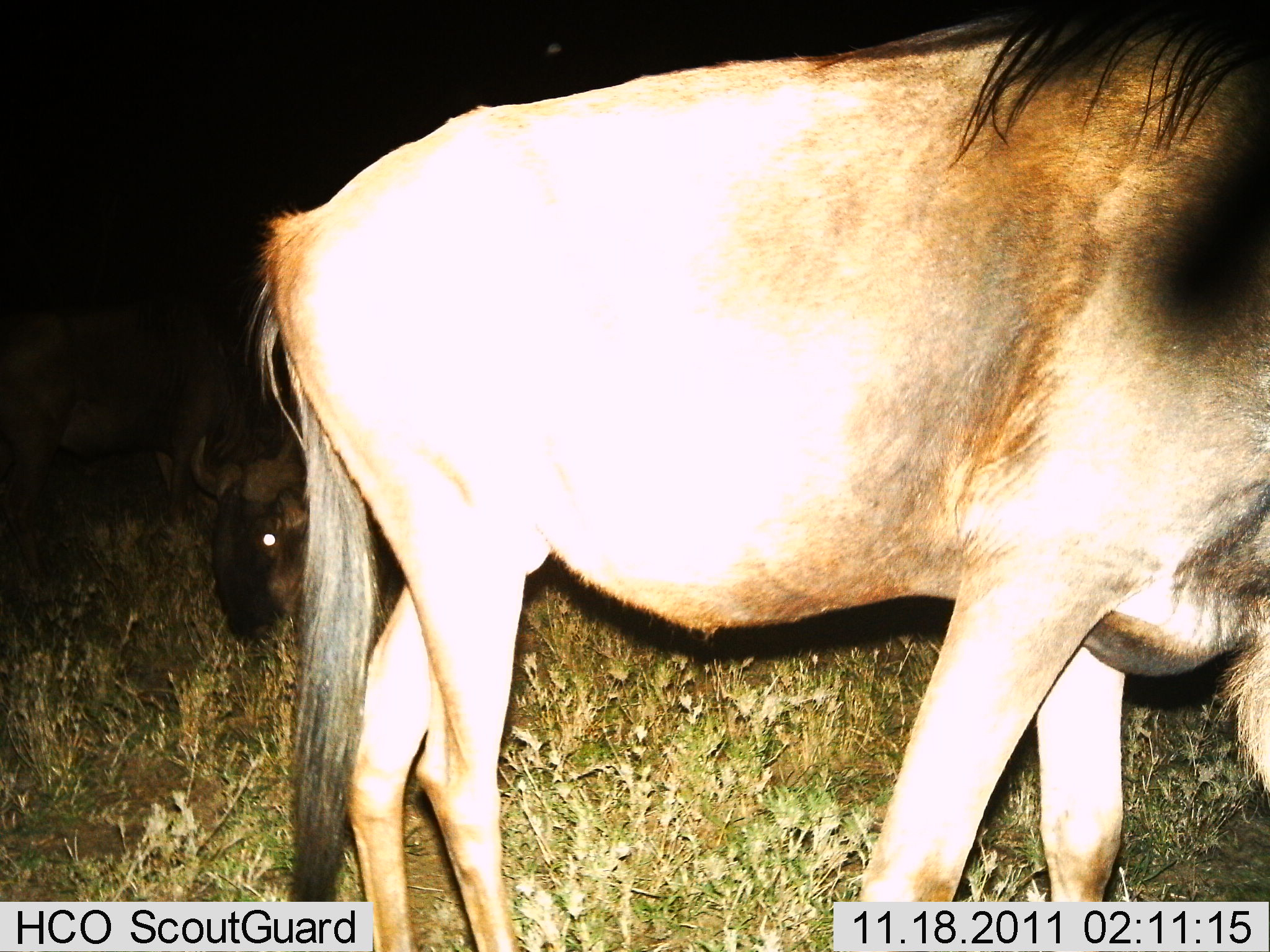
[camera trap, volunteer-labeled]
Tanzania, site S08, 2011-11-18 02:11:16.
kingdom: Animalia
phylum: Chordata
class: Mammalia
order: Artiodactyla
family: Bovidae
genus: Connochaetes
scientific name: Connochaetes taurinus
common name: blue wildebeest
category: wildebeest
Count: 2.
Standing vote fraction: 69%.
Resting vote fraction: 8%.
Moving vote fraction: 15%.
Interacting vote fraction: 0%.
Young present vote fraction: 0%.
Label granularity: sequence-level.